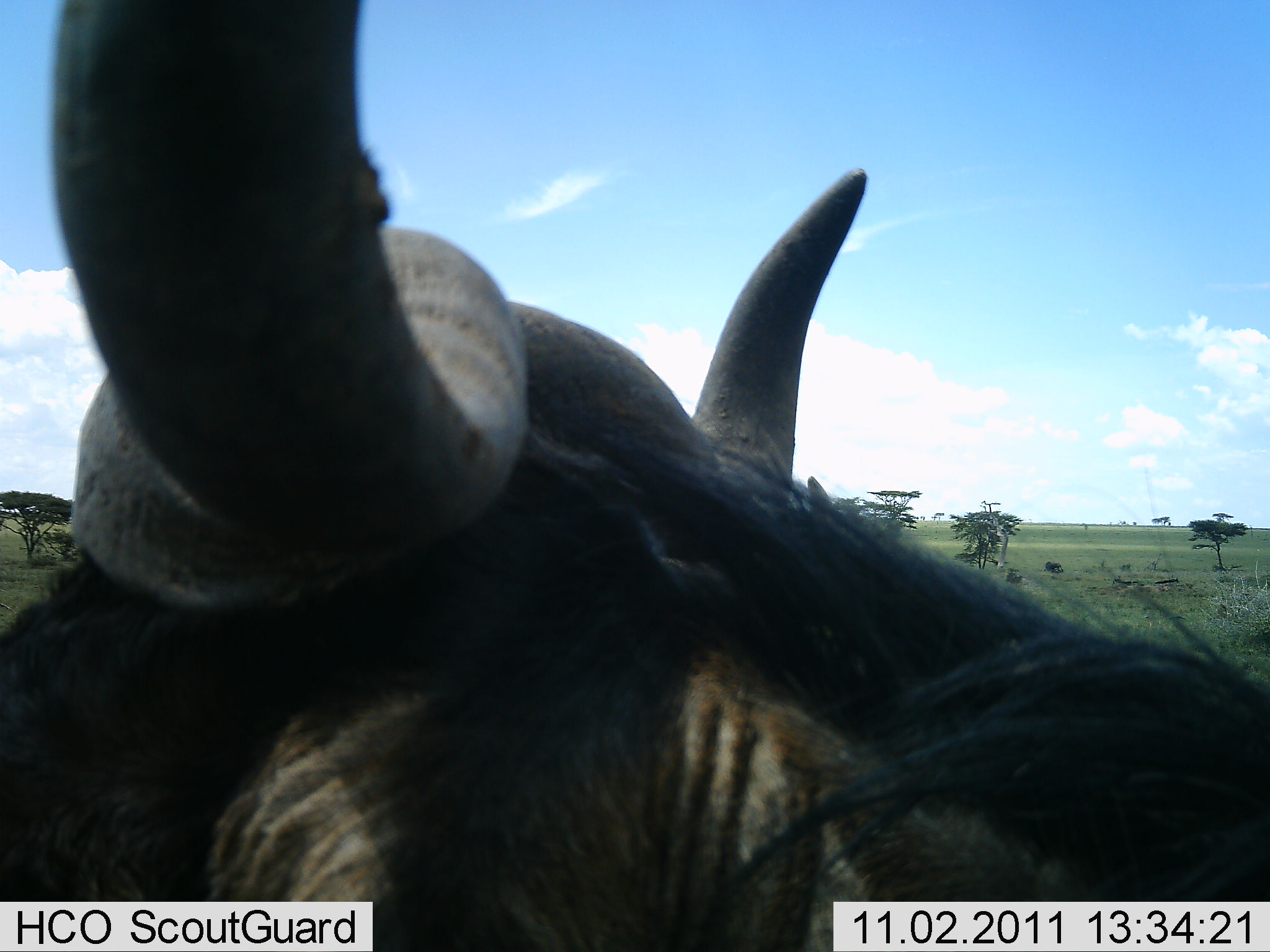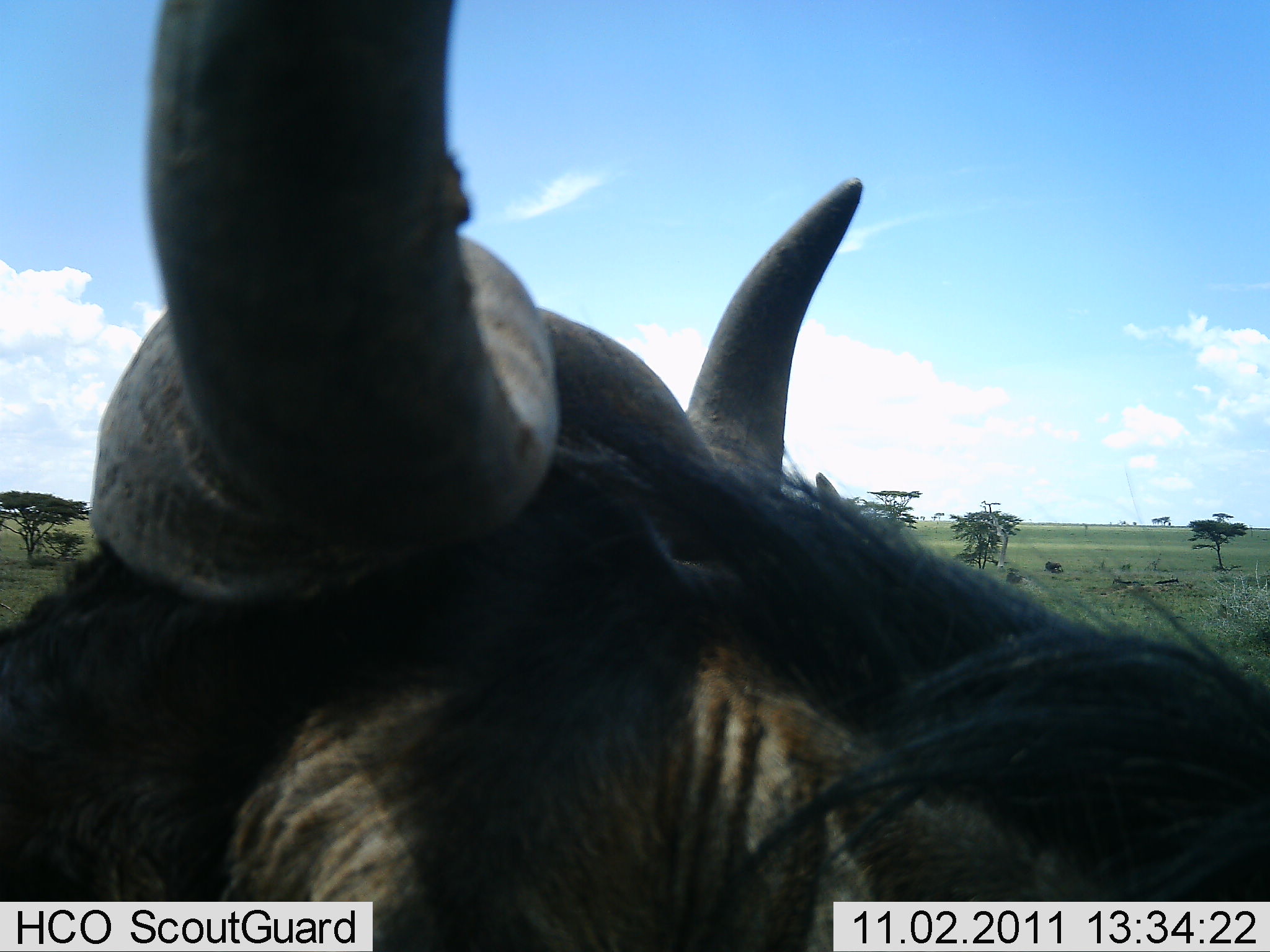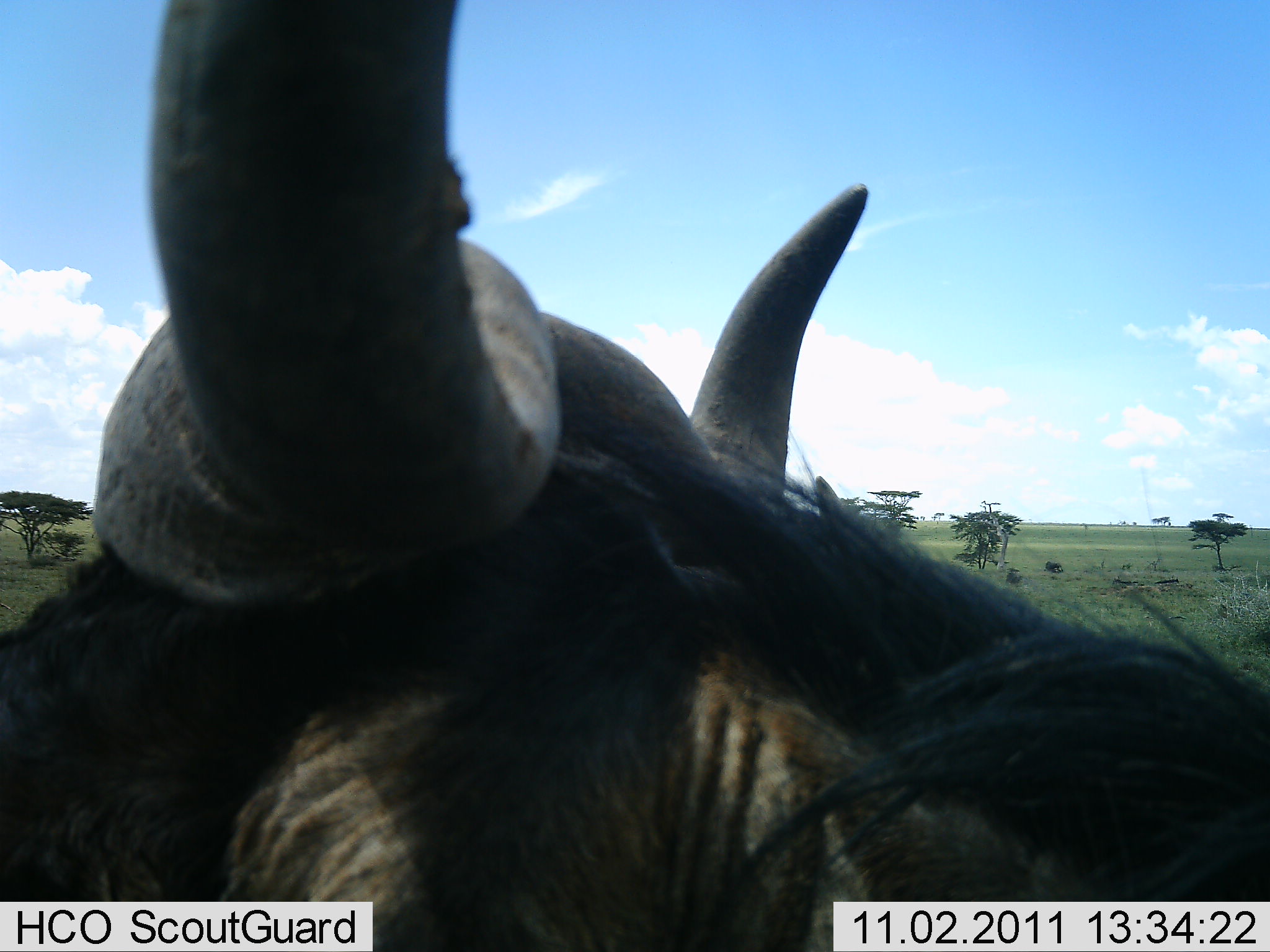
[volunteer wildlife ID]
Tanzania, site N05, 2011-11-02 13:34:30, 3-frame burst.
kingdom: Animalia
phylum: Chordata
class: Mammalia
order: Artiodactyla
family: Bovidae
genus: Connochaetes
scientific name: Connochaetes taurinus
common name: blue wildebeest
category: wildebeest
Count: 1.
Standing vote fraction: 87%.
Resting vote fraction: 13%.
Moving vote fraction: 0%.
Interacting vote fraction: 7%.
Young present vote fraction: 0%.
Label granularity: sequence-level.